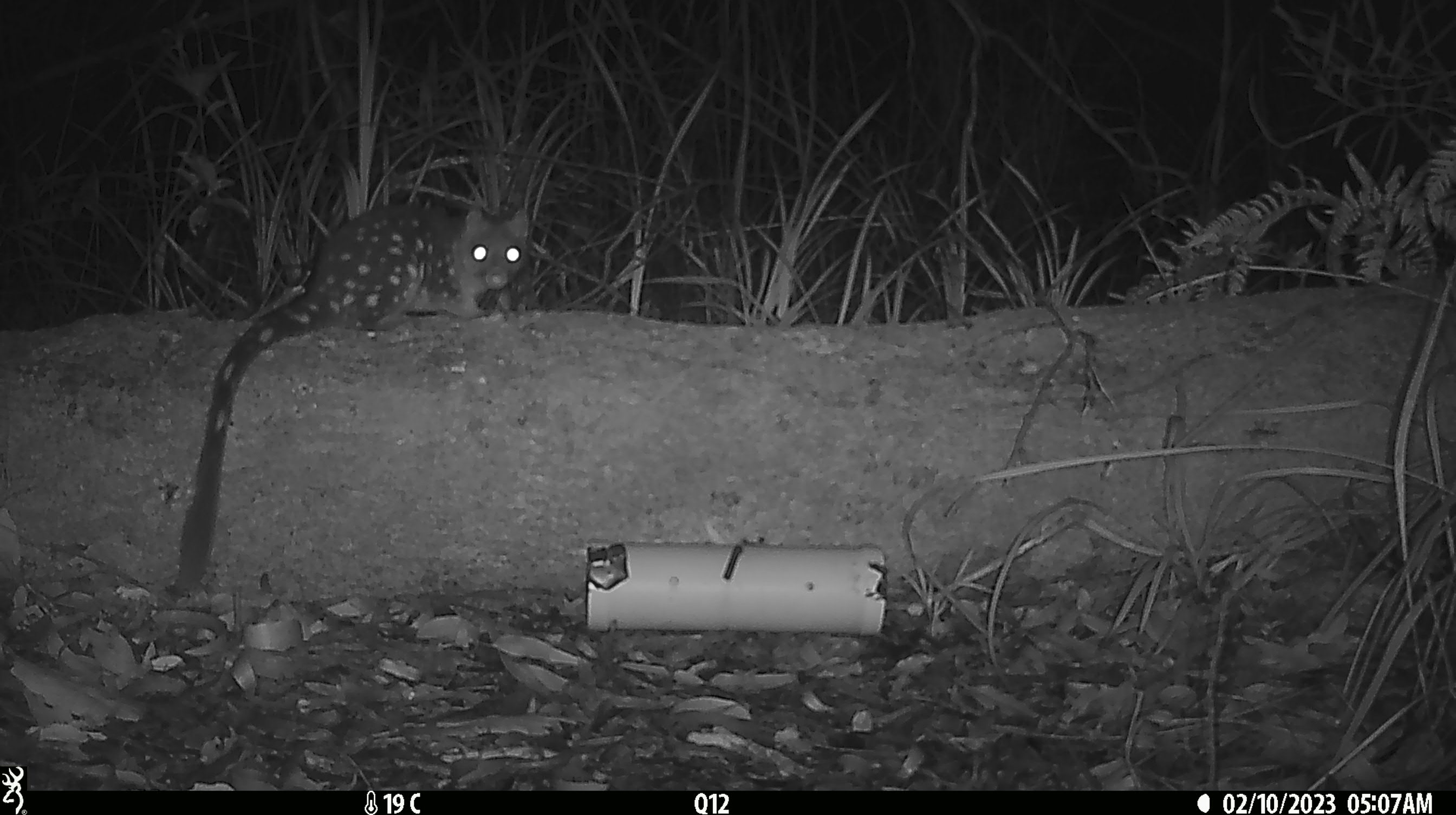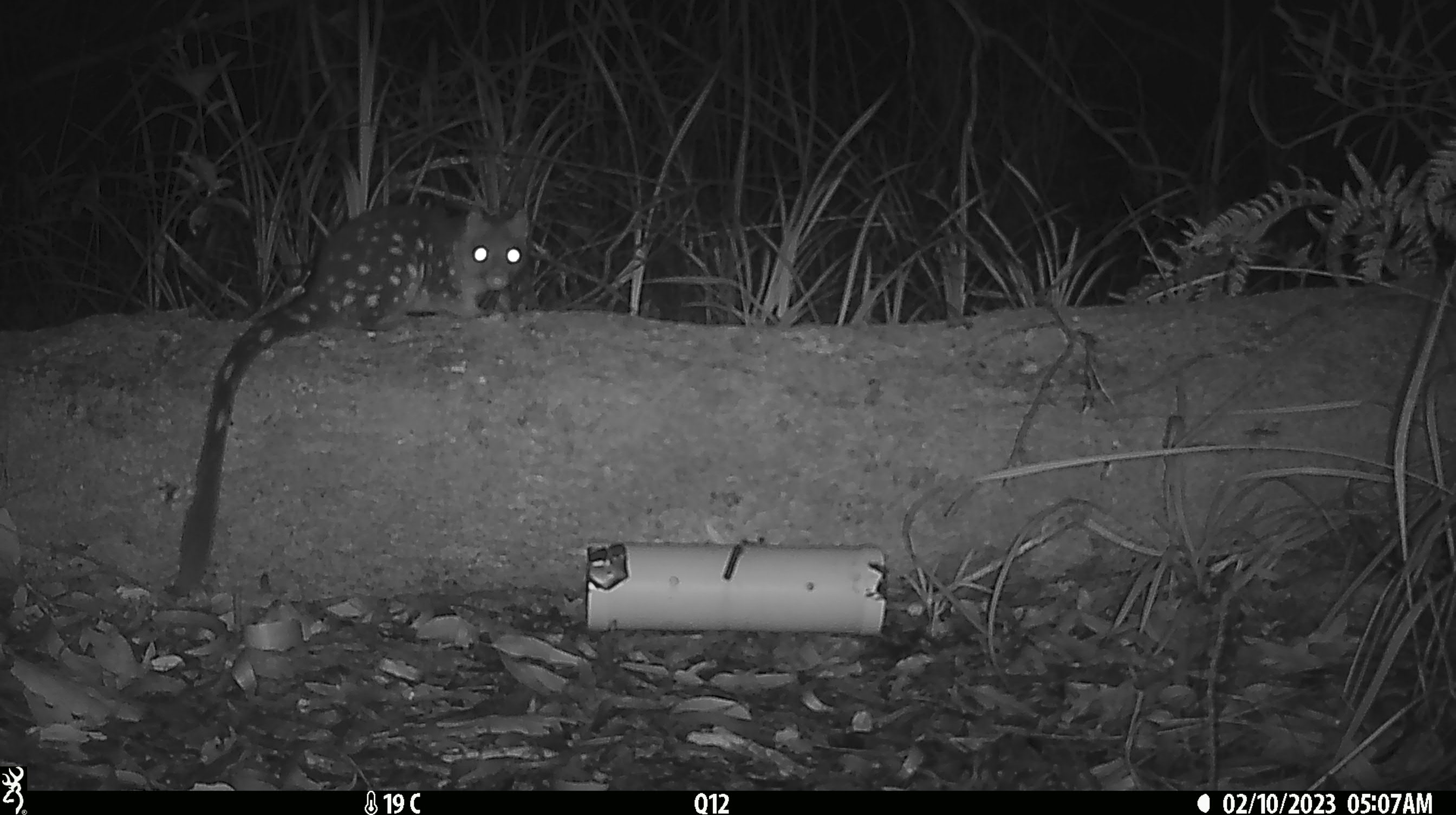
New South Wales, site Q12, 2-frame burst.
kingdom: Animalia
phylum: Chordata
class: Mammalia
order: Dasyuromorphia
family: Dasyuridae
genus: Dasyurus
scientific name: Dasyurus maculatus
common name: spotted-tailed quoll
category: quoll